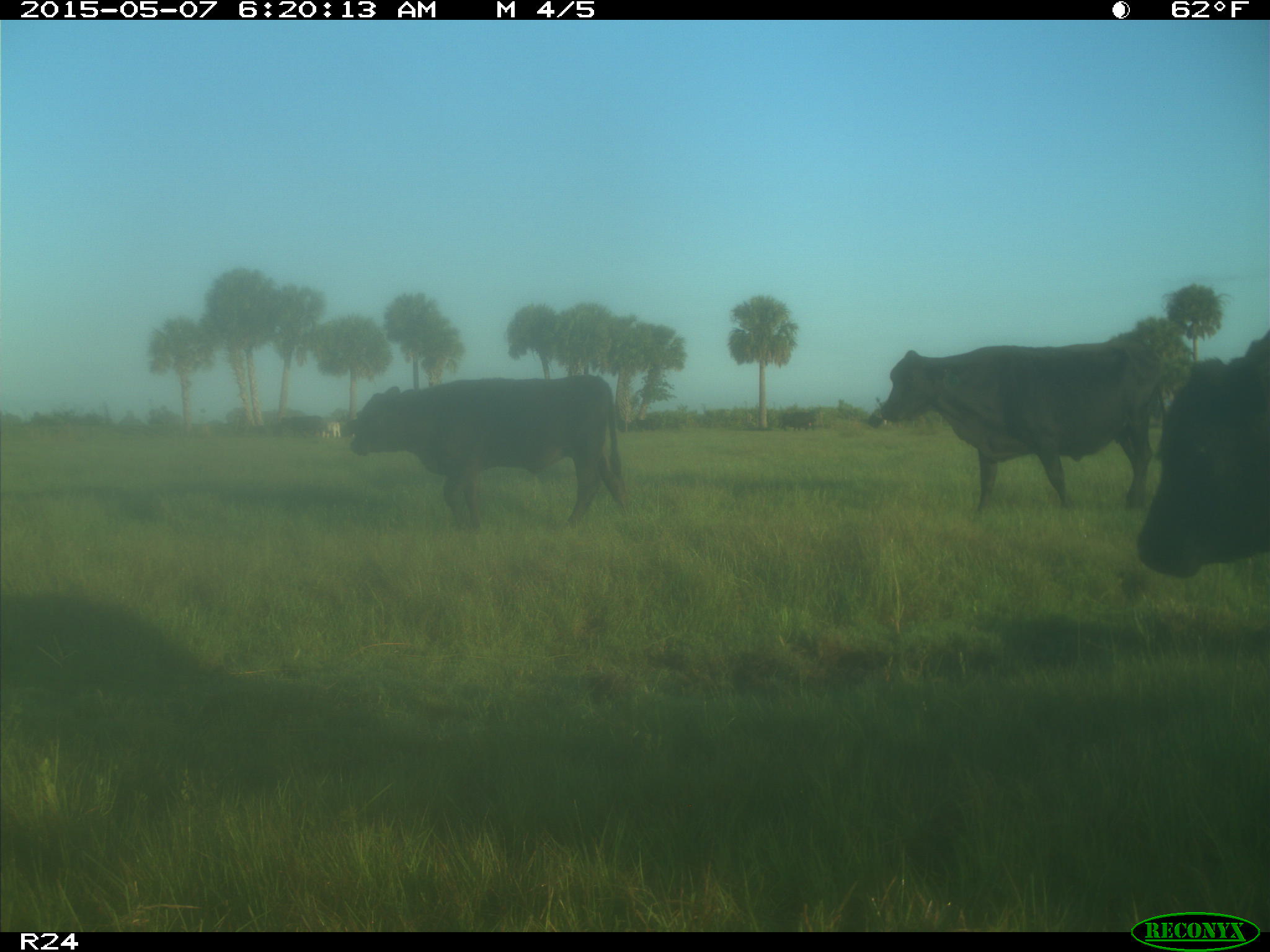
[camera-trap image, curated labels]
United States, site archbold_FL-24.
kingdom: Animalia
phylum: Chordata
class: Mammalia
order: Artiodactyla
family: Bovidae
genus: Bos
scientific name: Bos taurus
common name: domestic cow